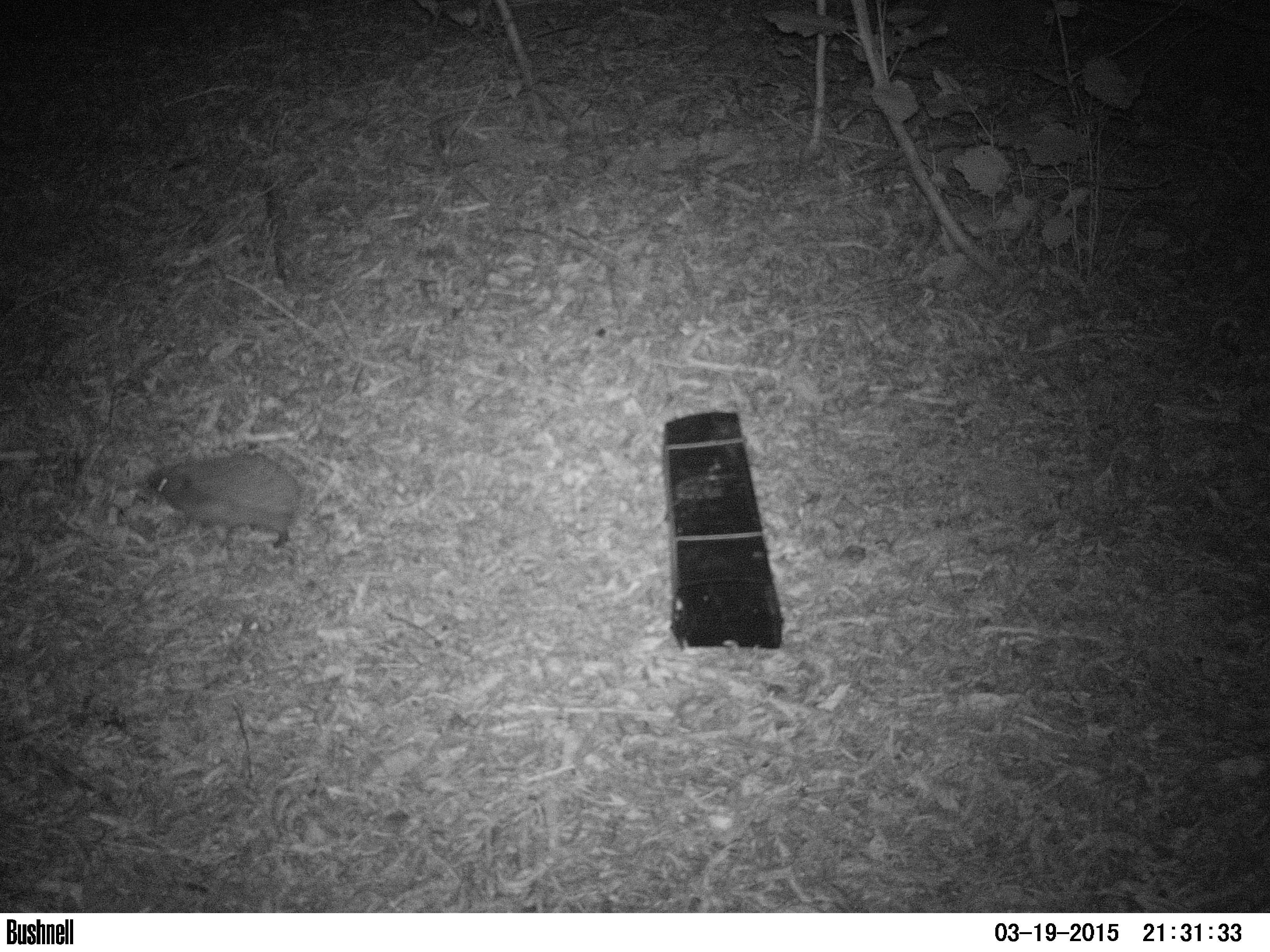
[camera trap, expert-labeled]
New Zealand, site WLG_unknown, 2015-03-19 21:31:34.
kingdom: Animalia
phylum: Chordata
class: Mammalia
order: Eulipotyphla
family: Erinaceidae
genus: Erinaceus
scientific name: Erinaceus europaeus europaeus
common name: european hedgehog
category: hedgehog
Hedgehog (european hedgehog) (Erinaceus europaeus europaeus).